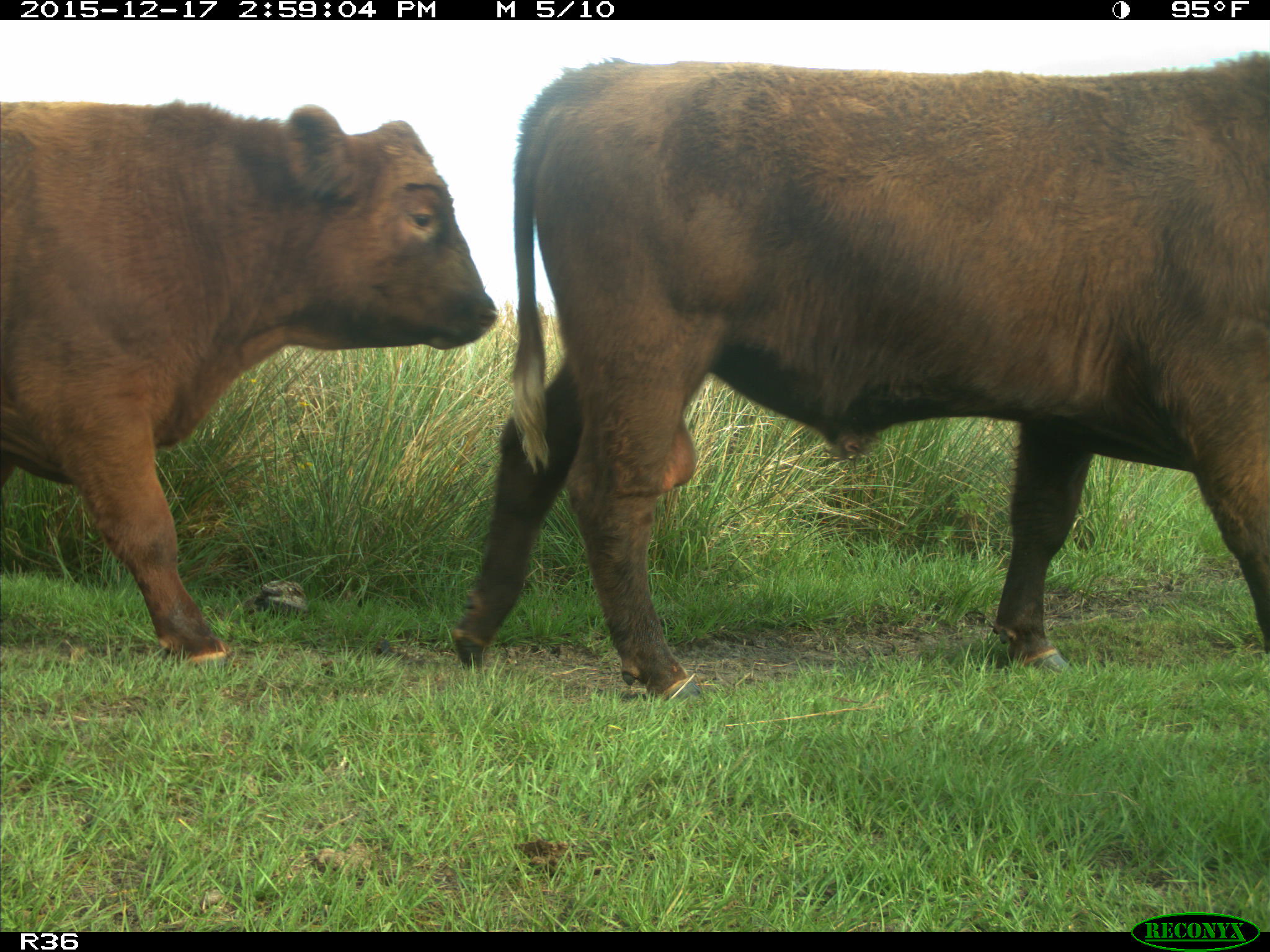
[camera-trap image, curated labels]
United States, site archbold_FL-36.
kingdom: Animalia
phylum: Chordata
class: Mammalia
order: Artiodactyla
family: Bovidae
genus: Bos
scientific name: Bos taurus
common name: domestic cow